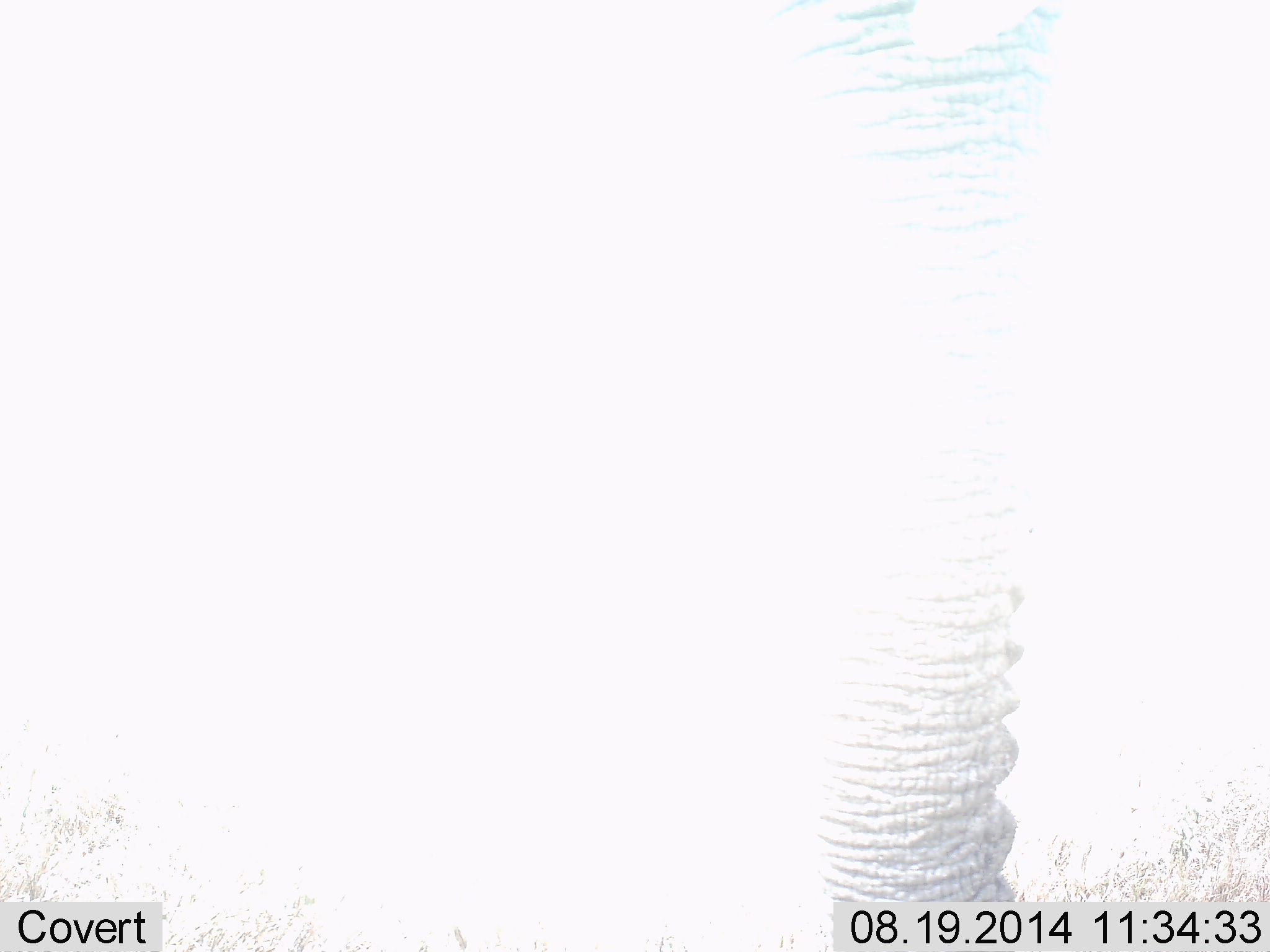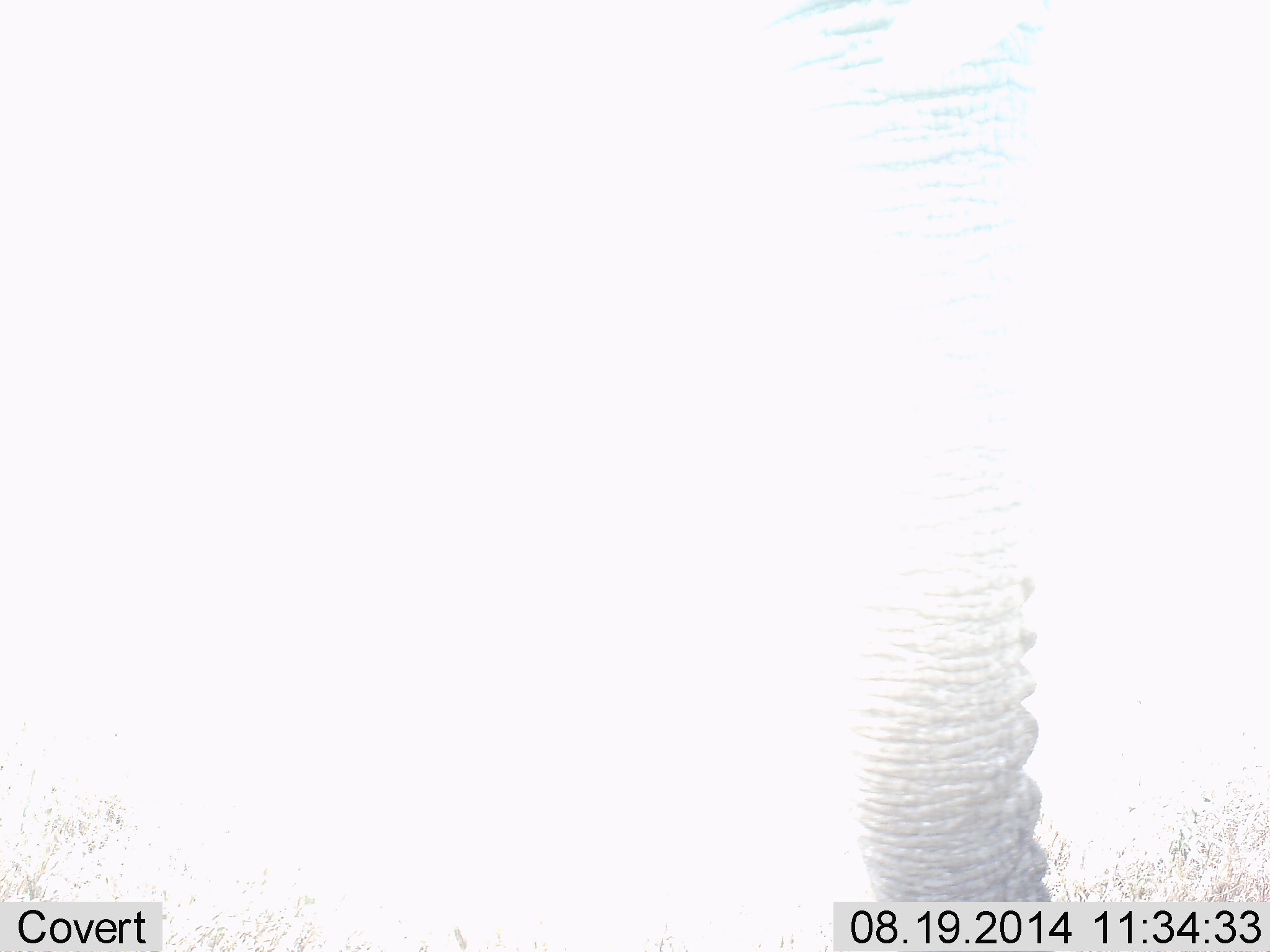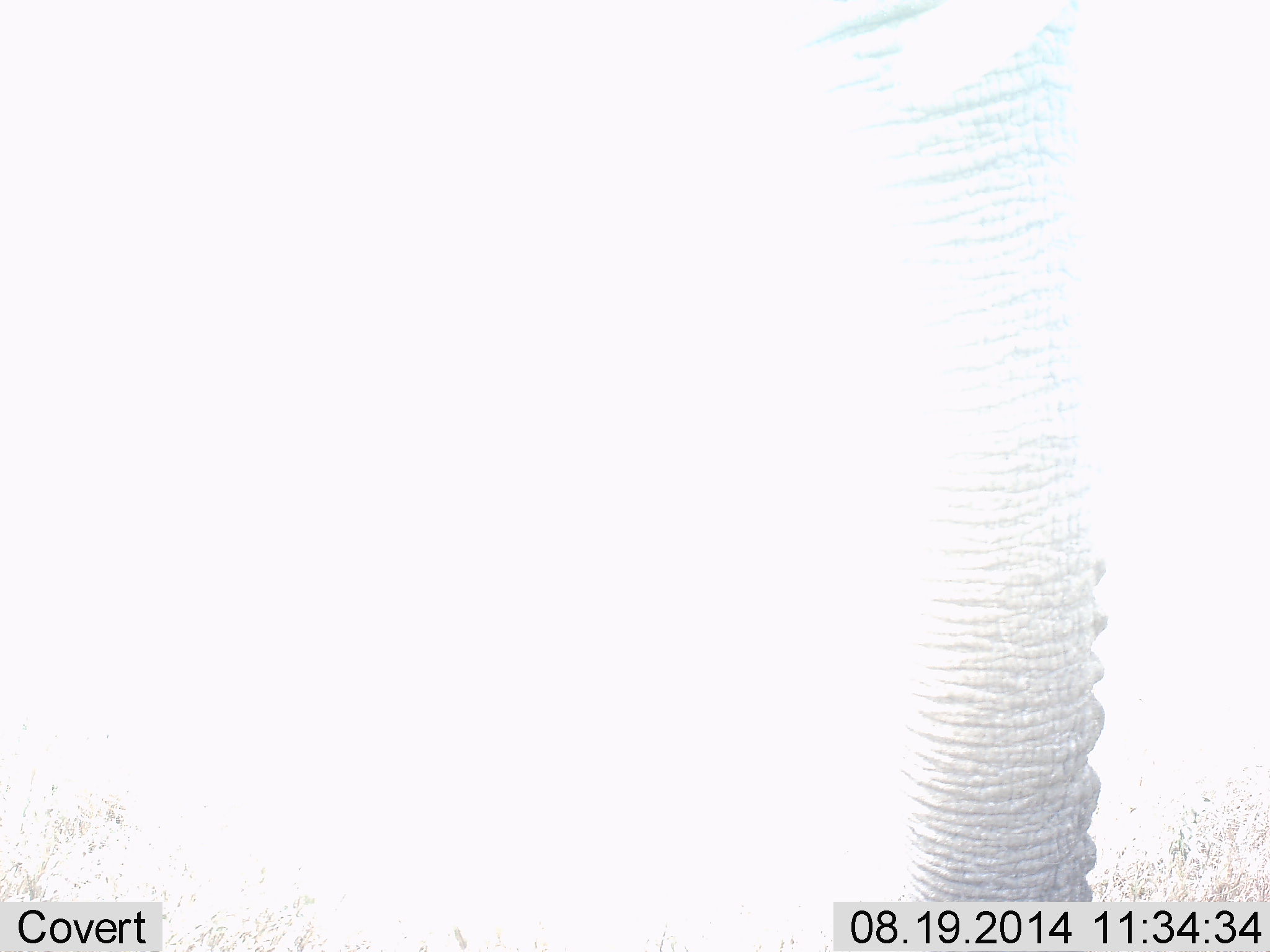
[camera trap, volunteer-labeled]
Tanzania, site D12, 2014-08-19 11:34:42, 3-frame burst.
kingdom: Animalia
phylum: Chordata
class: Mammalia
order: Proboscidea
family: Elephantidae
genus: Loxodonta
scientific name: Loxodonta africana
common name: african bush elephant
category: elephant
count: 1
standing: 90%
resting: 0%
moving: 10%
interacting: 0%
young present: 0%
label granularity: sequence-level